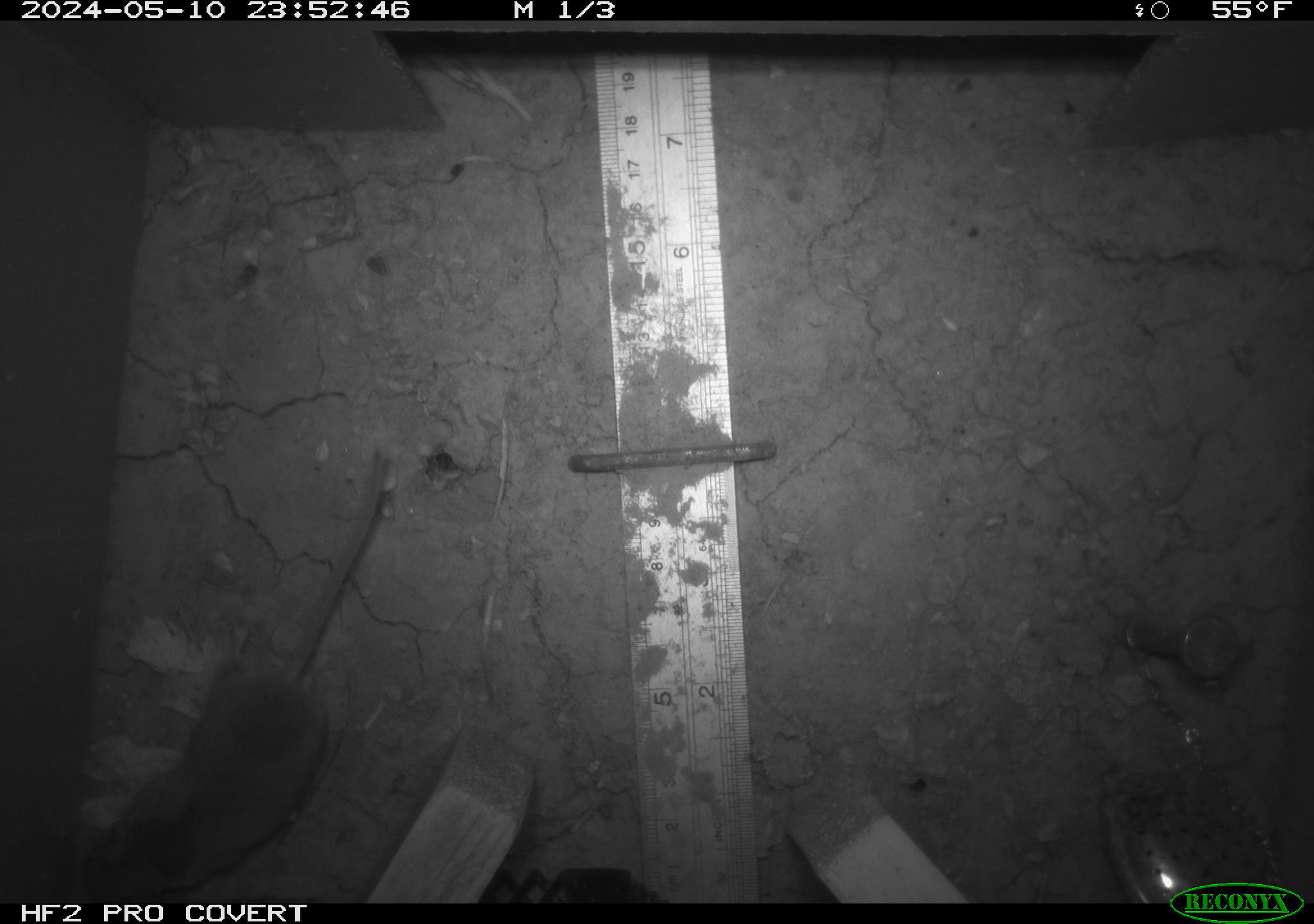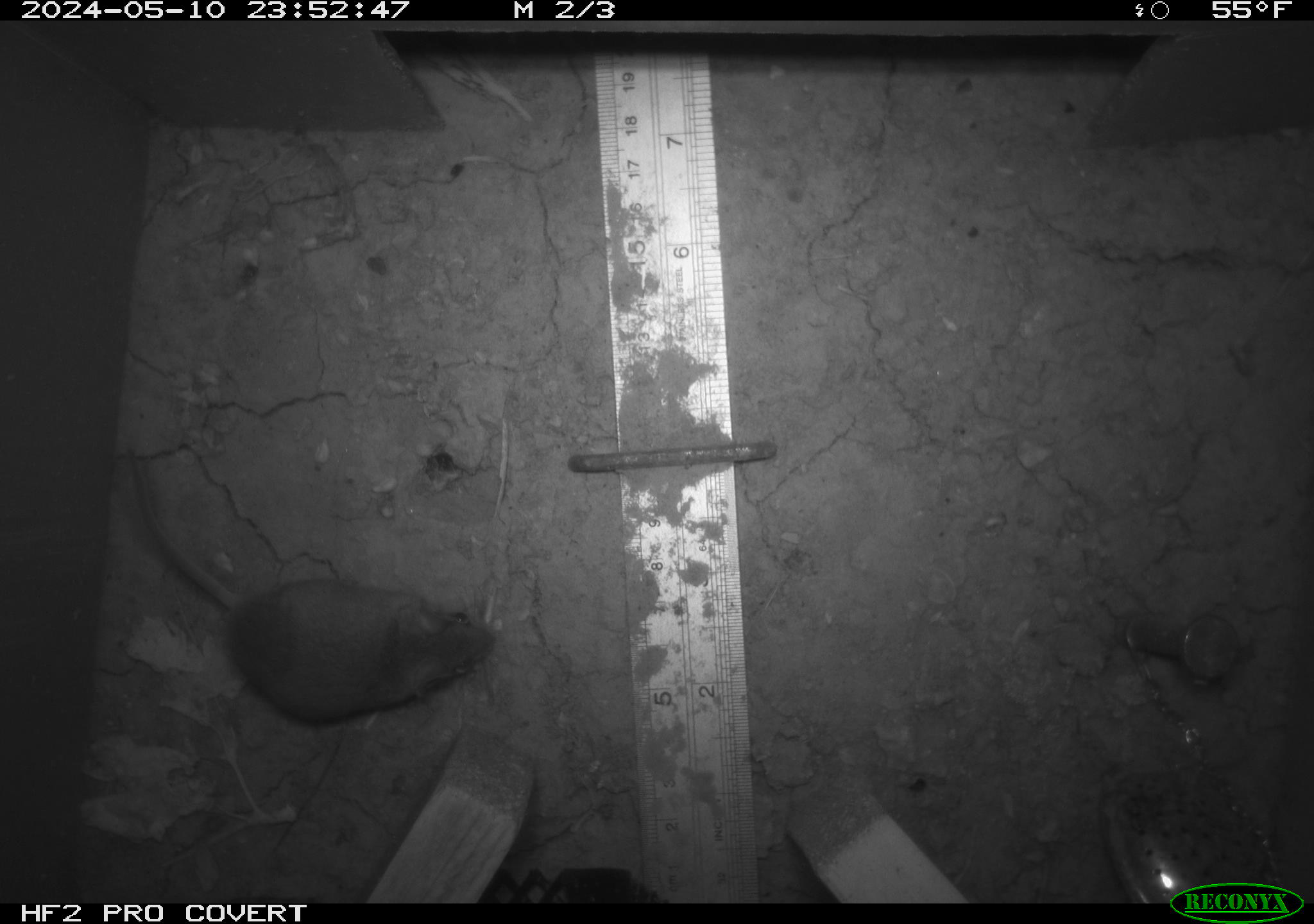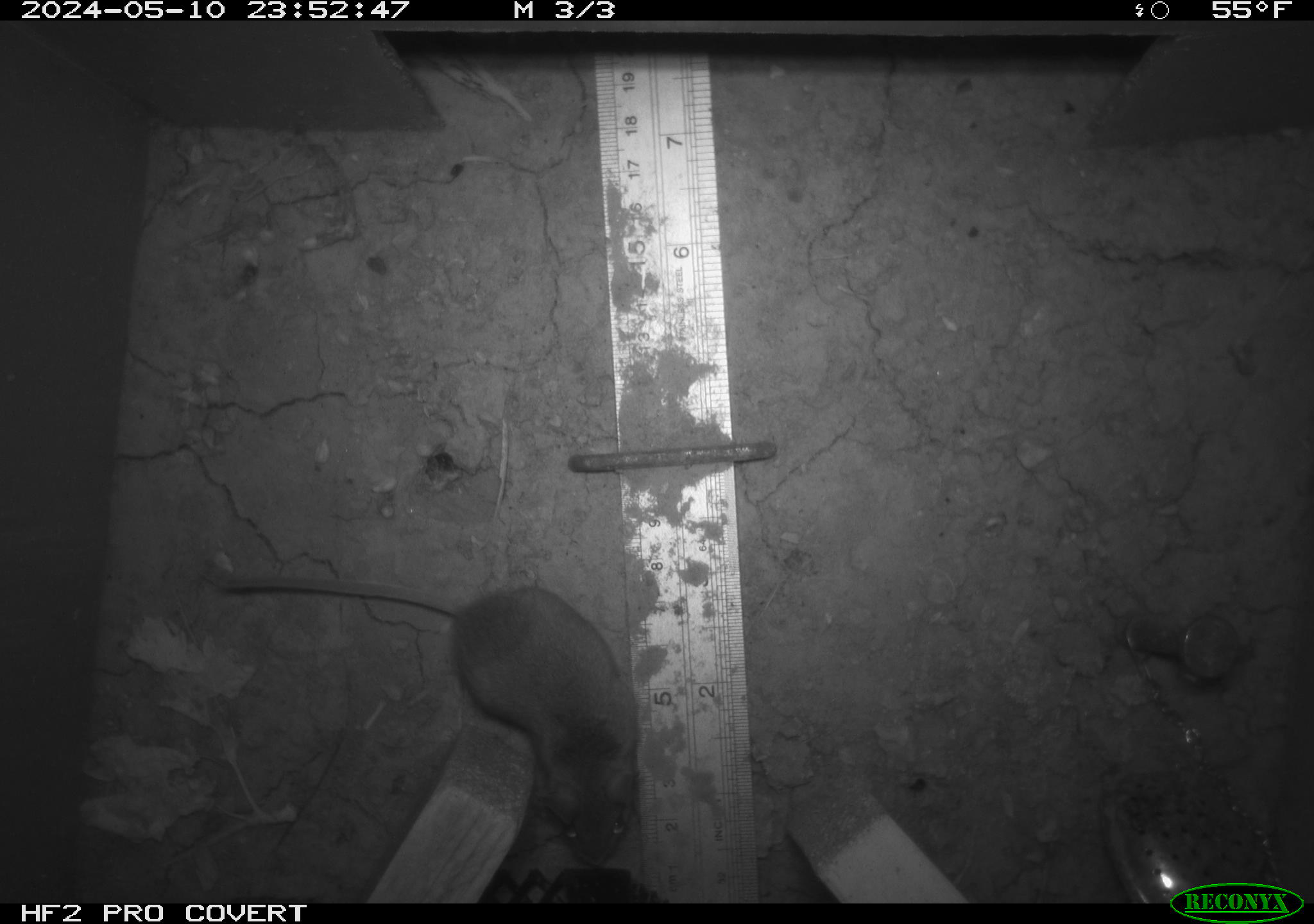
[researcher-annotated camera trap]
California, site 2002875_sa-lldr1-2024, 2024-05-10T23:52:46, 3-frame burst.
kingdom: Animalia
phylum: Chordata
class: Mammalia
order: Rodentia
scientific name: Rodentia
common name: mouse species